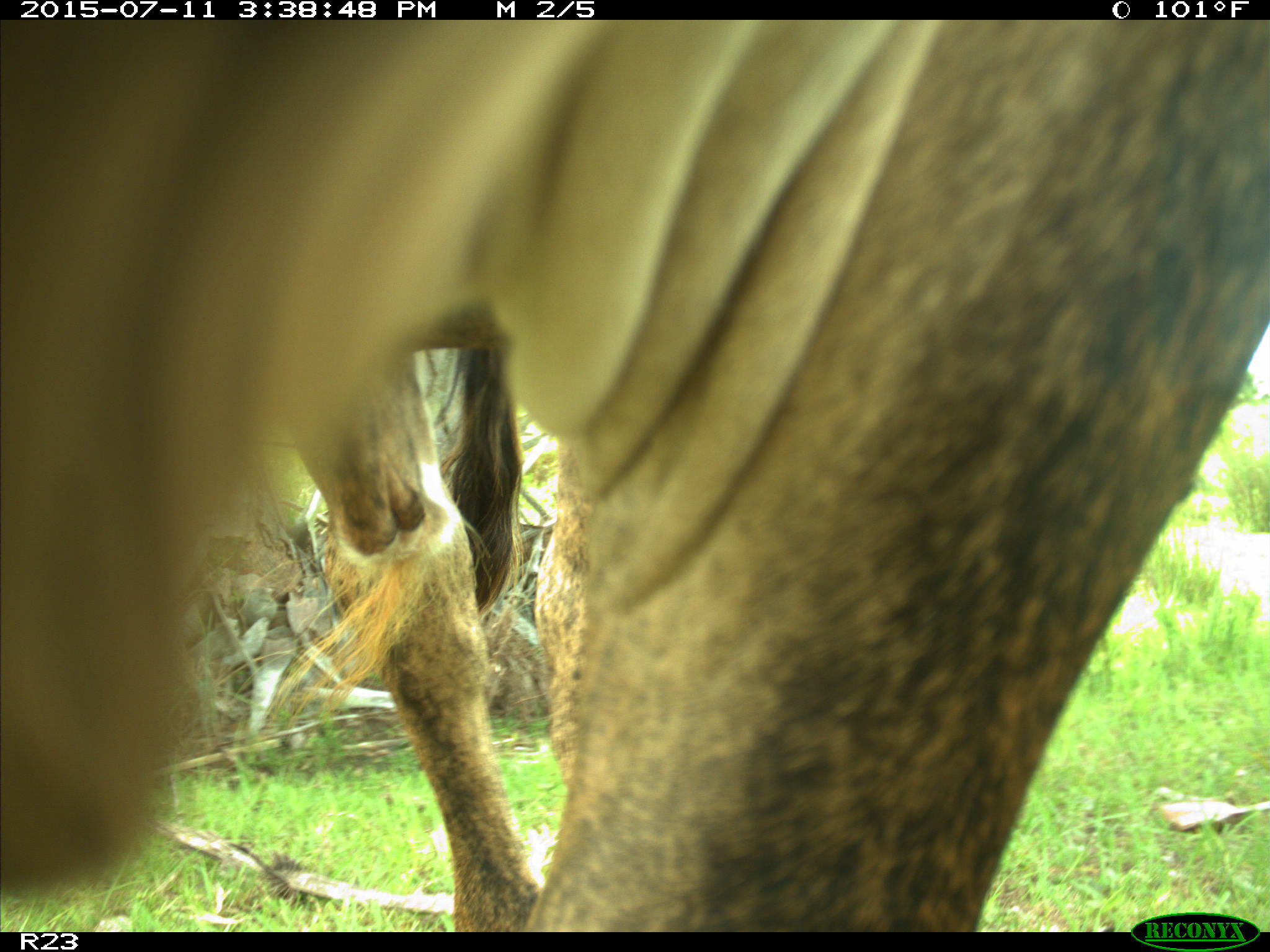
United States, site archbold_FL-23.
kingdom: Animalia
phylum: Chordata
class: Mammalia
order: Artiodactyla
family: Bovidae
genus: Bos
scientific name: Bos taurus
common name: domestic cow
Bos taurus (domestic cow).